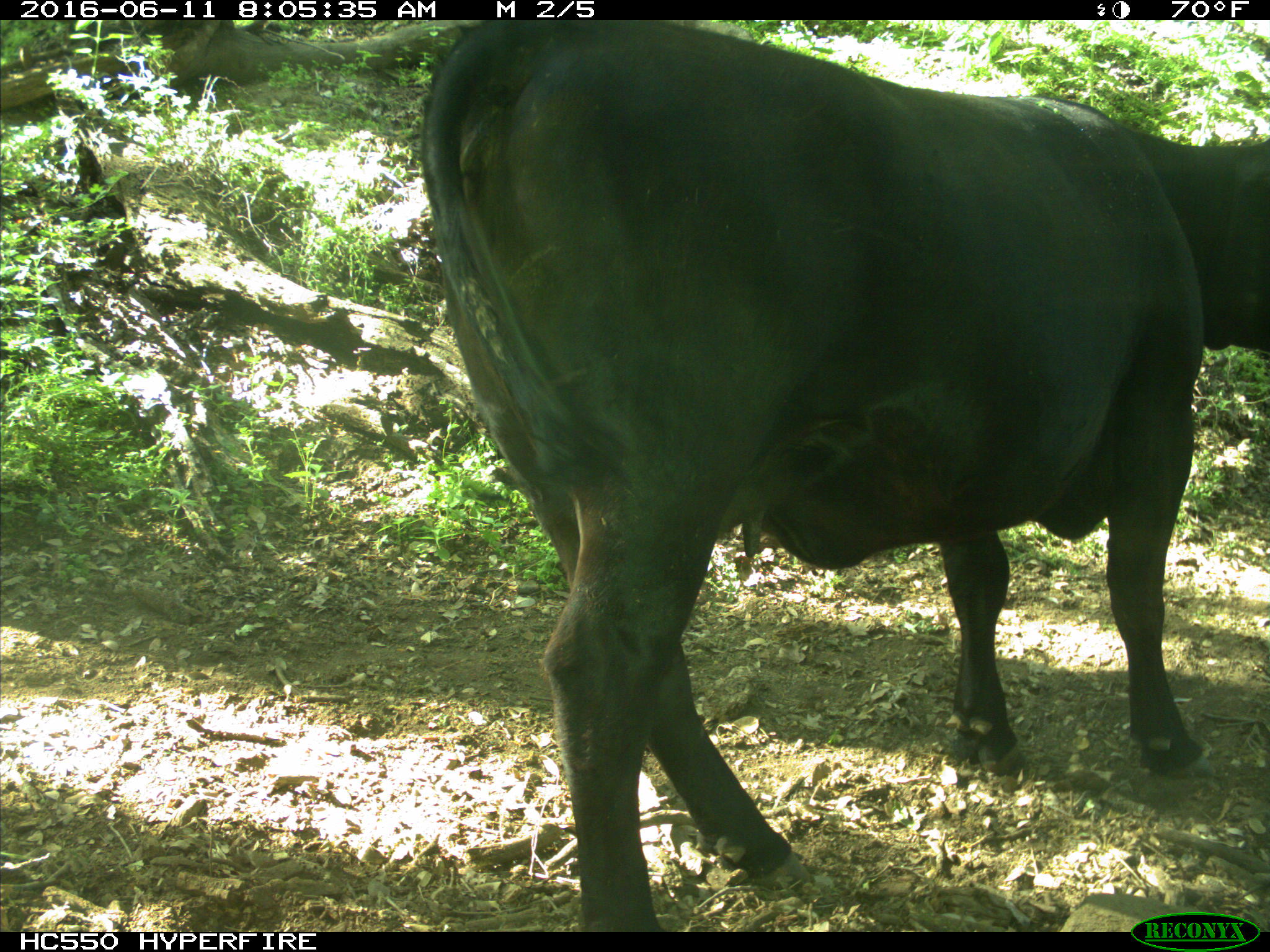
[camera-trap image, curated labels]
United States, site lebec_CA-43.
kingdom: Animalia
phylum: Chordata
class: Mammalia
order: Artiodactyla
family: Bovidae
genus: Bos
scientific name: Bos taurus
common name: domestic cow